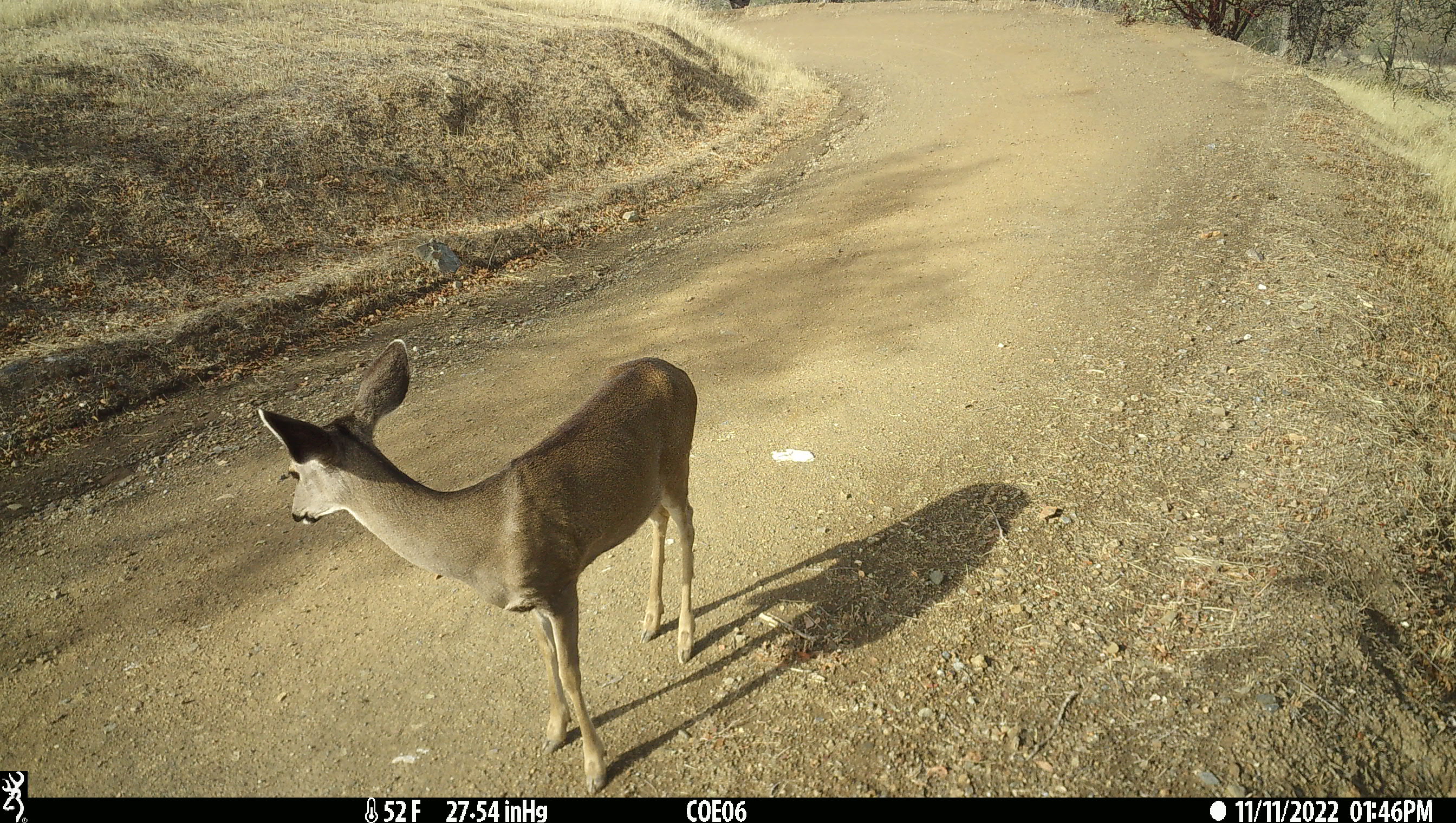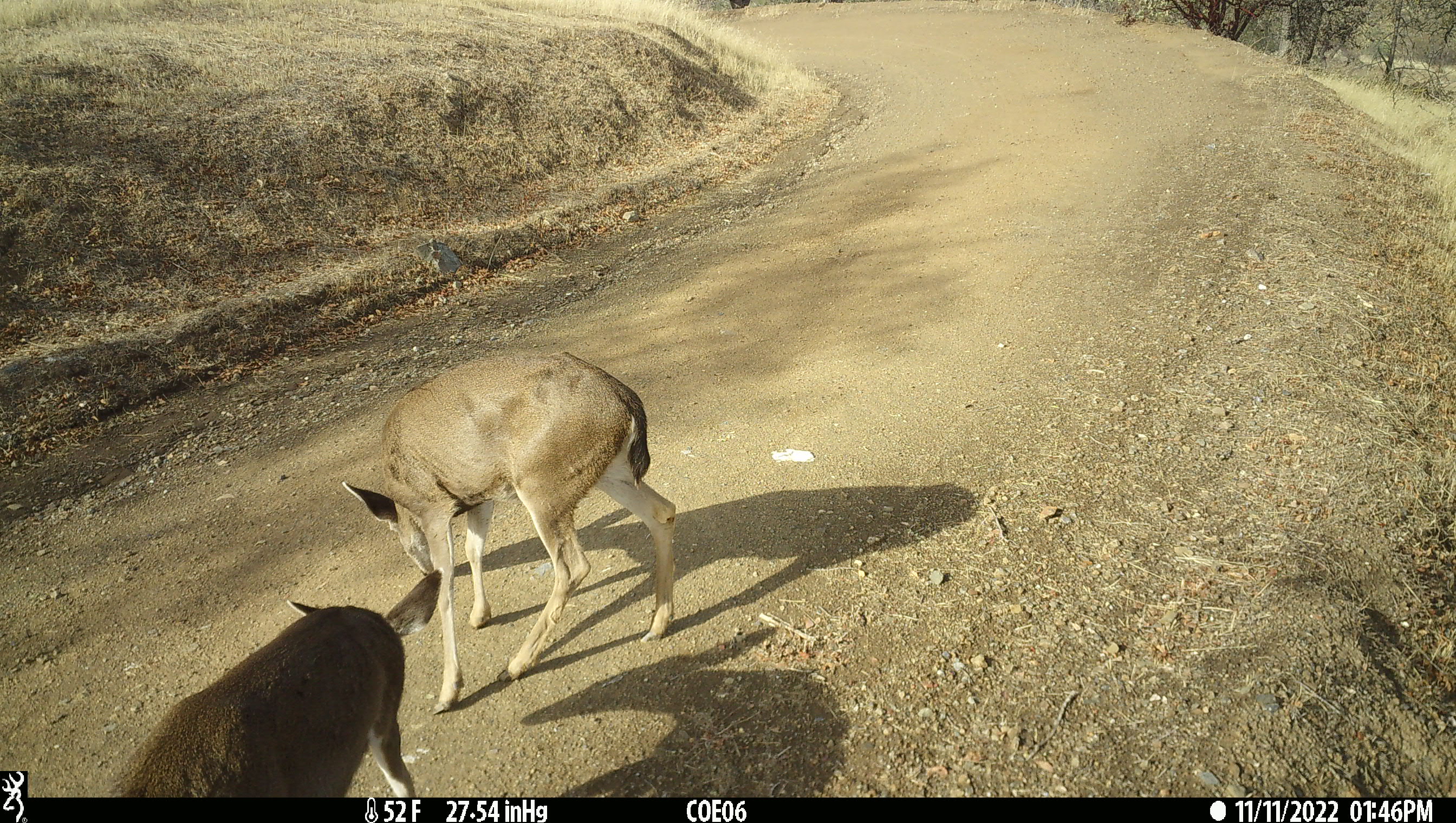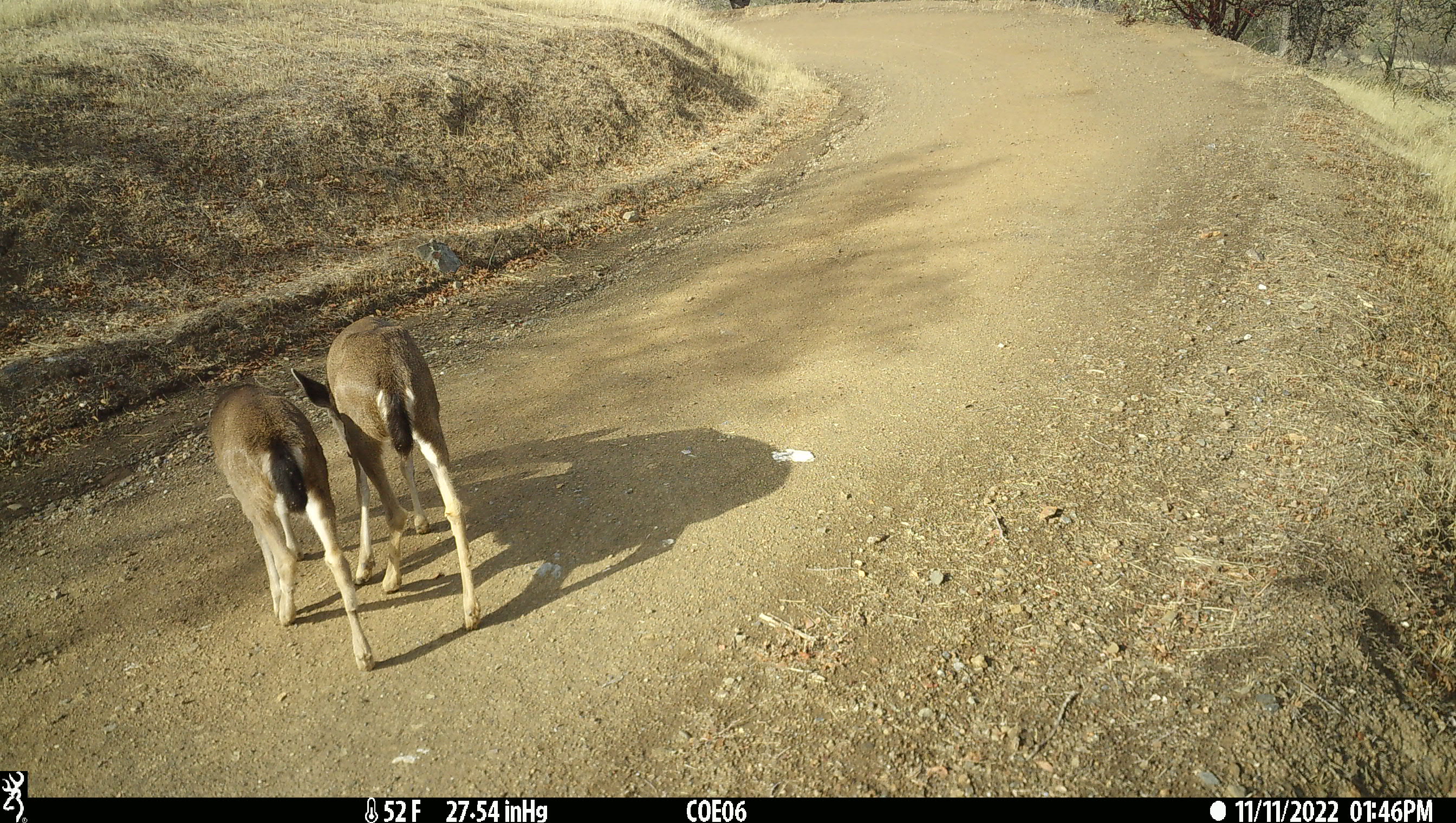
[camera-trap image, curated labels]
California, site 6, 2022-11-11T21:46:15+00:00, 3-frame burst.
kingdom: Animalia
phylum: Chordata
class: Mammalia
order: Artiodactyla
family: Cervidae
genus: Odocoileus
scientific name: Odocoileus hemionus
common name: mule deer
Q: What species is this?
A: Mule deer (Odocoileus hemionus).